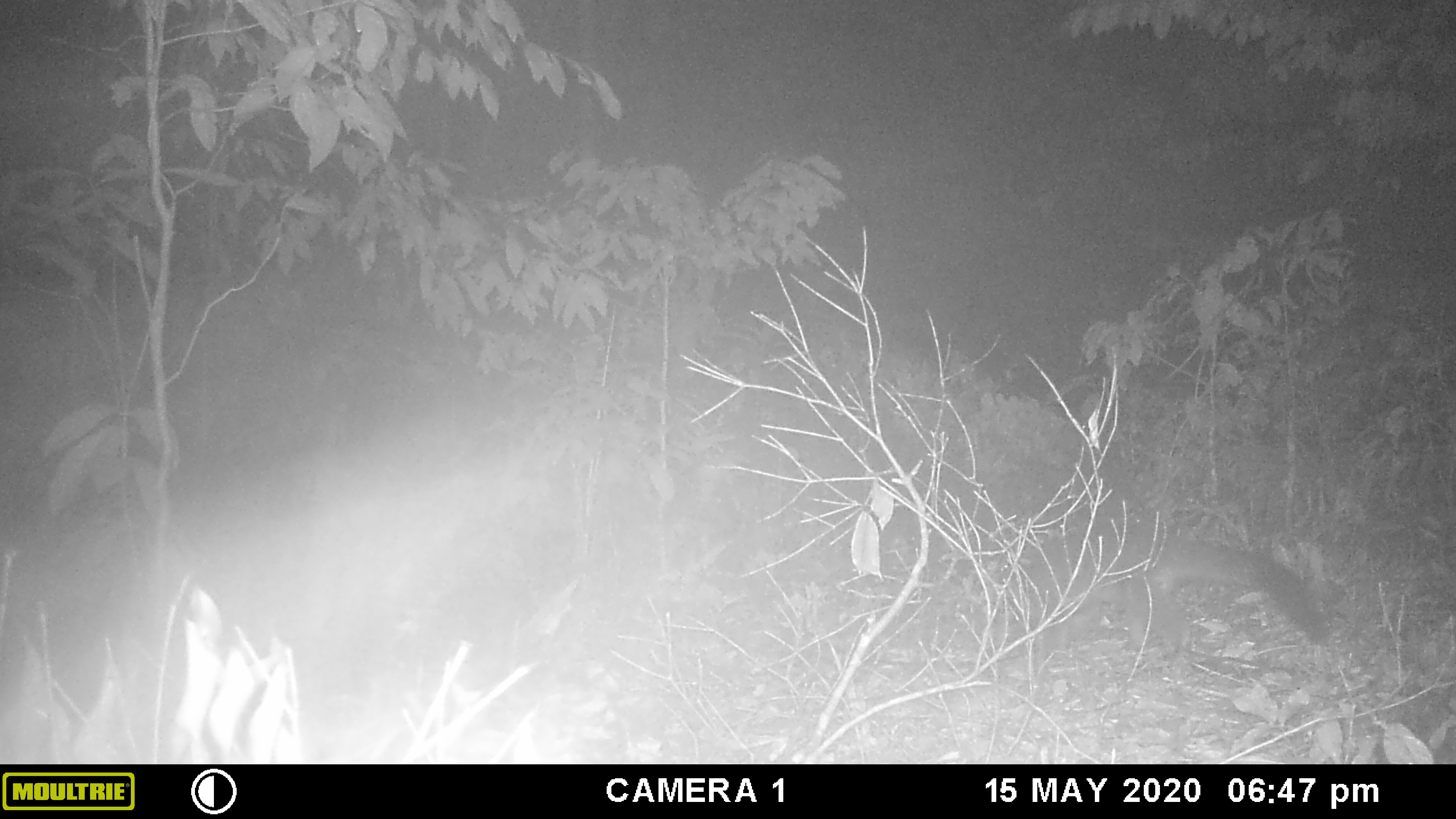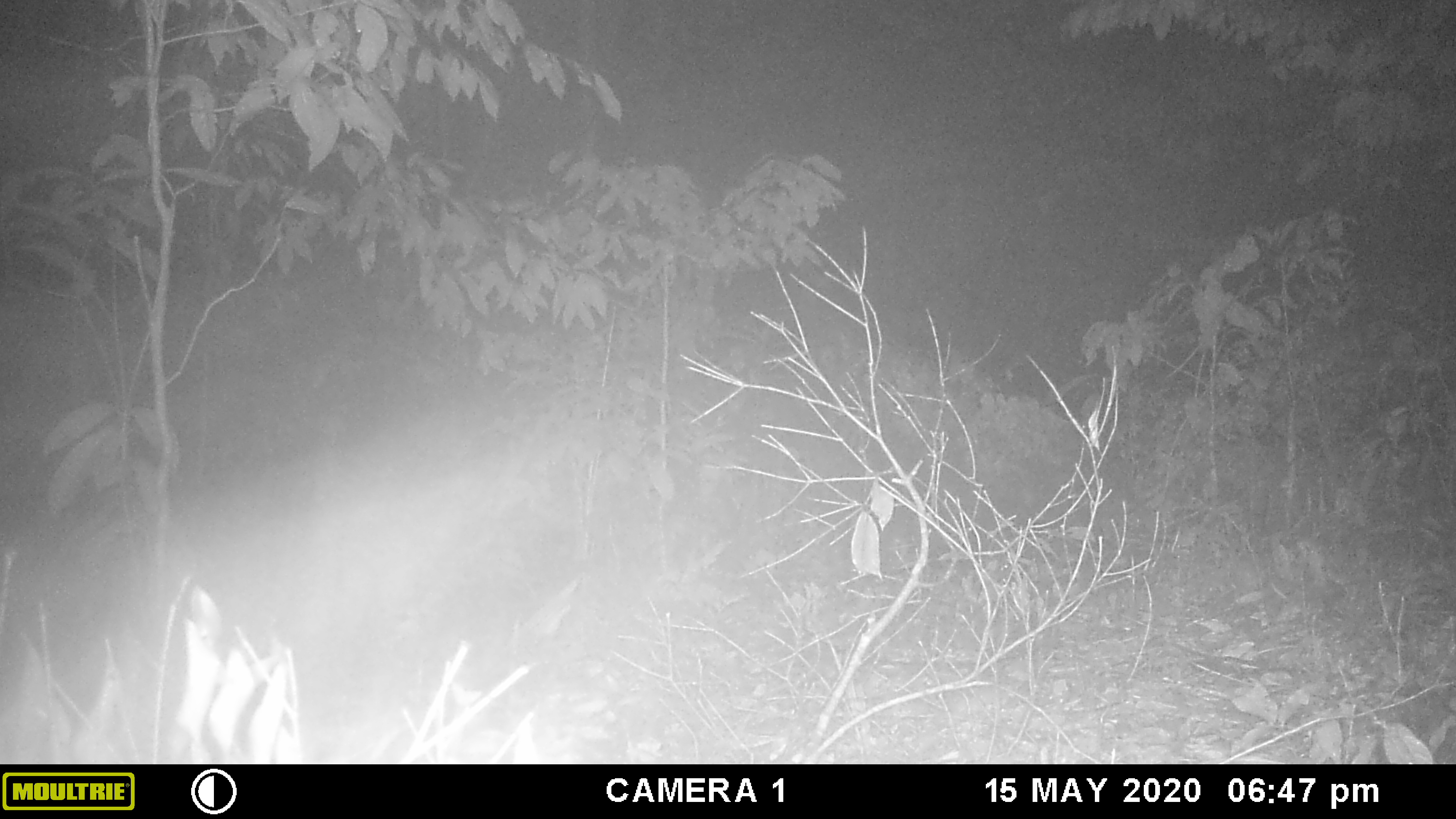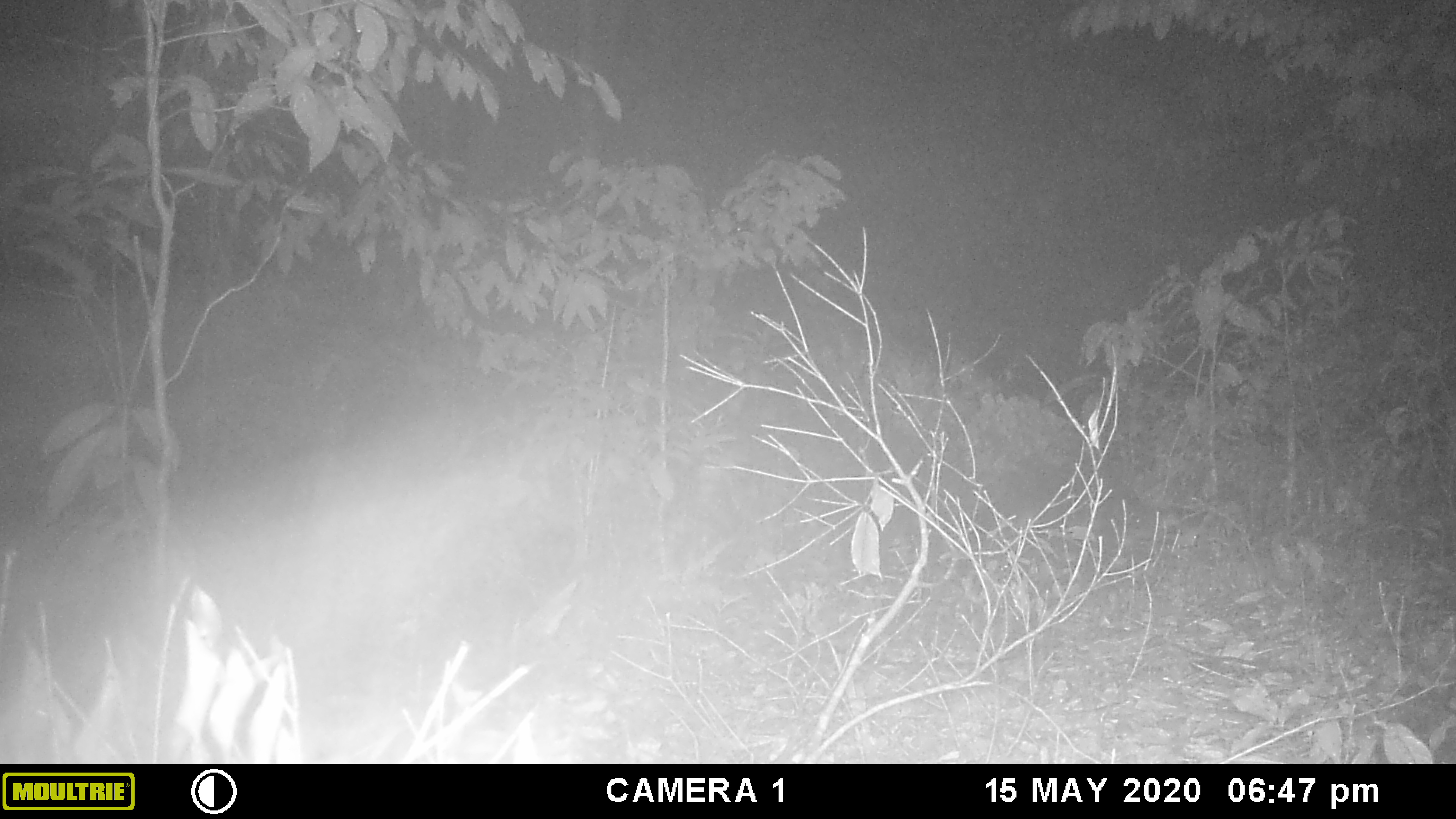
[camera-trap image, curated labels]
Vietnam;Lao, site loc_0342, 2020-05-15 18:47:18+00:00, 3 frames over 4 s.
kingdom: Animalia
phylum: Chordata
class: Mammalia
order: Carnivora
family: Viverridae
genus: Paguma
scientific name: Paguma larvata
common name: masked palm civet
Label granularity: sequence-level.